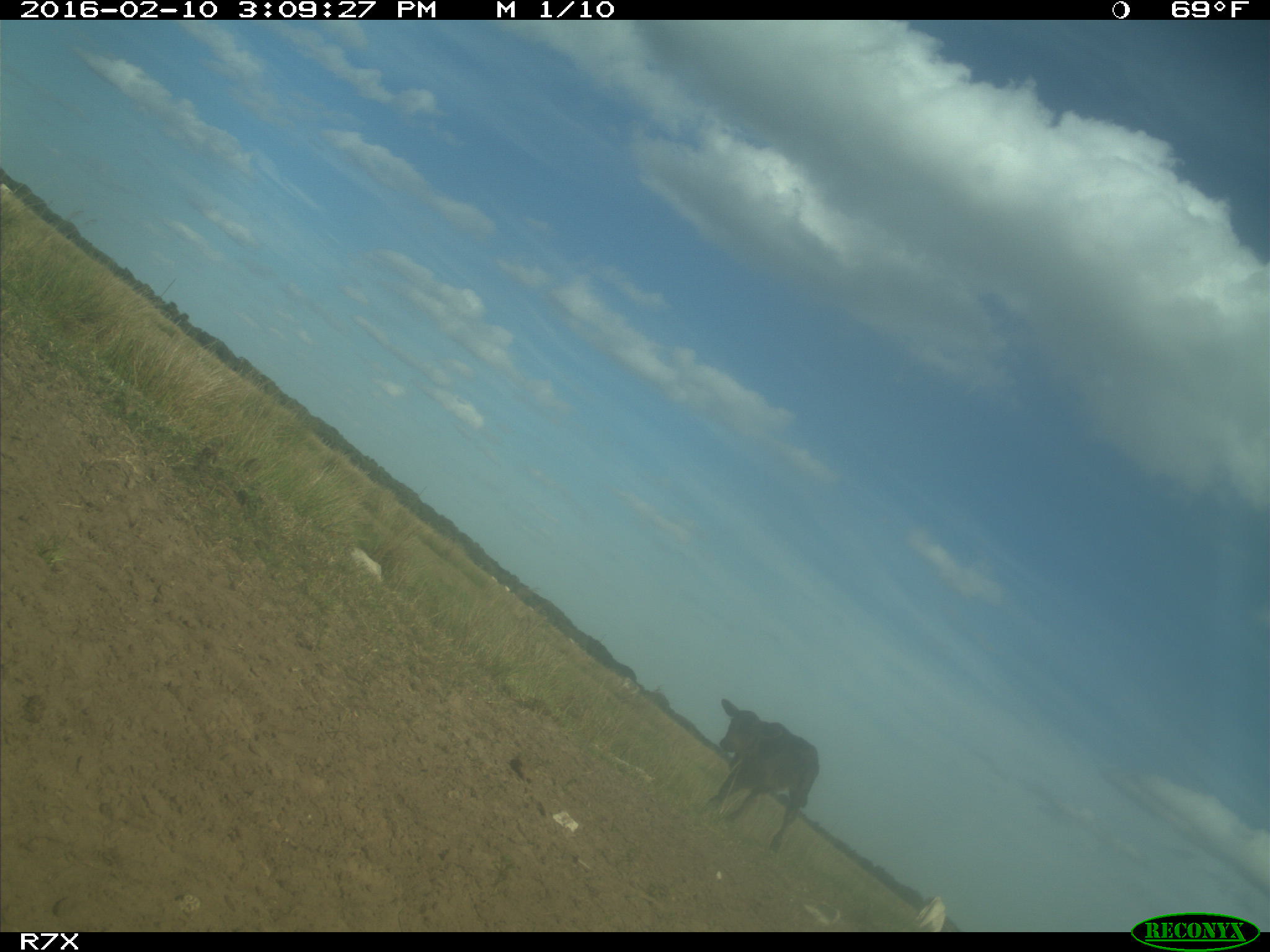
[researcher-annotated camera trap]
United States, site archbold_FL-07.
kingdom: Animalia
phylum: Chordata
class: Mammalia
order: Artiodactyla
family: Bovidae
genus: Bos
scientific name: Bos taurus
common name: domestic cow